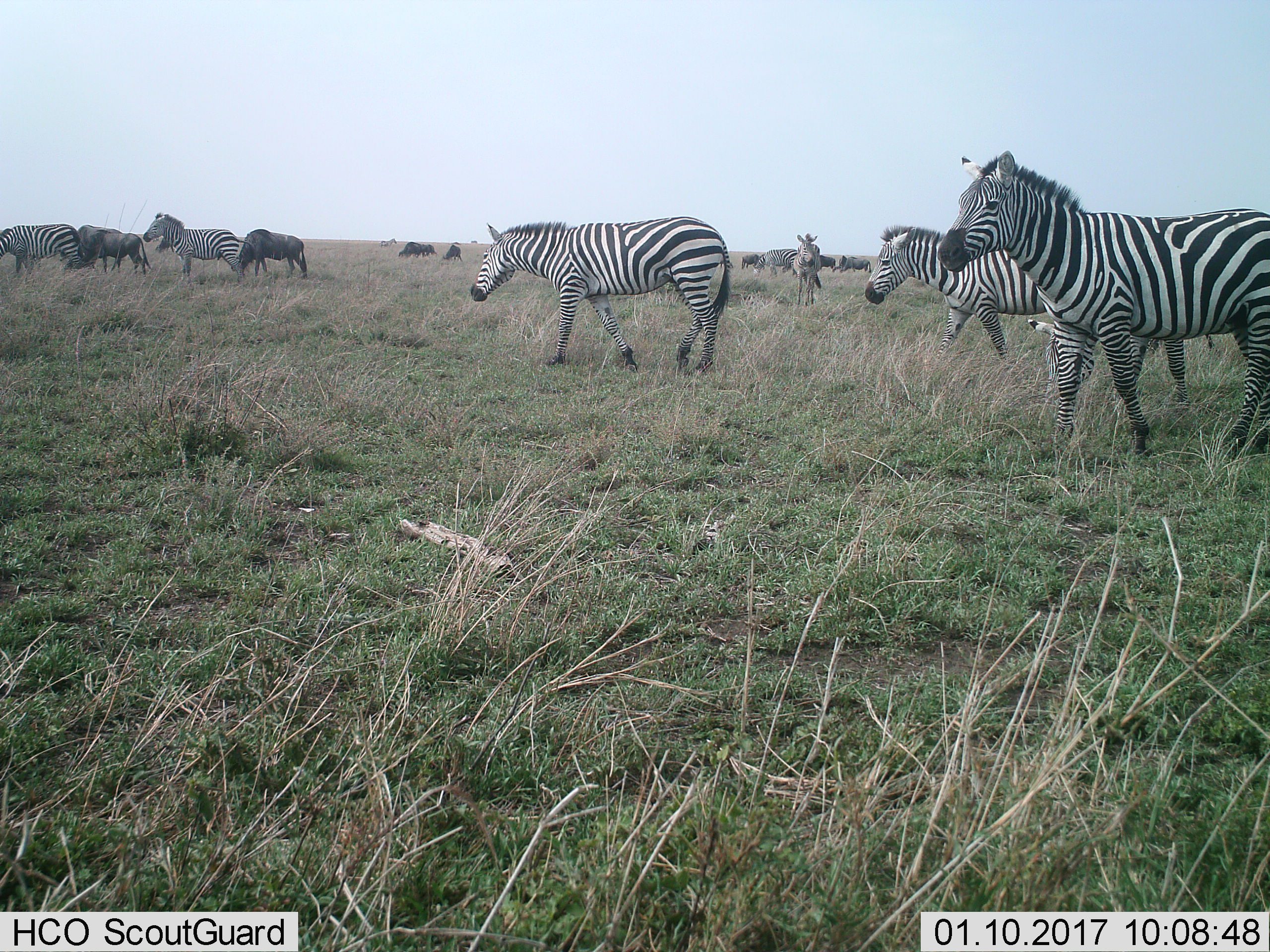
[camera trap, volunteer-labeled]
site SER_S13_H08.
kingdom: Animalia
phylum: Chordata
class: Mammalia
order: Perissodactyla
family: Equidae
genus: Equus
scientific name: Equus quagga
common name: plains zebra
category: zebraplains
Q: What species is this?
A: Zebraplains (plains zebra) (Equus quagga).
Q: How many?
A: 7.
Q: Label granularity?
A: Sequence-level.